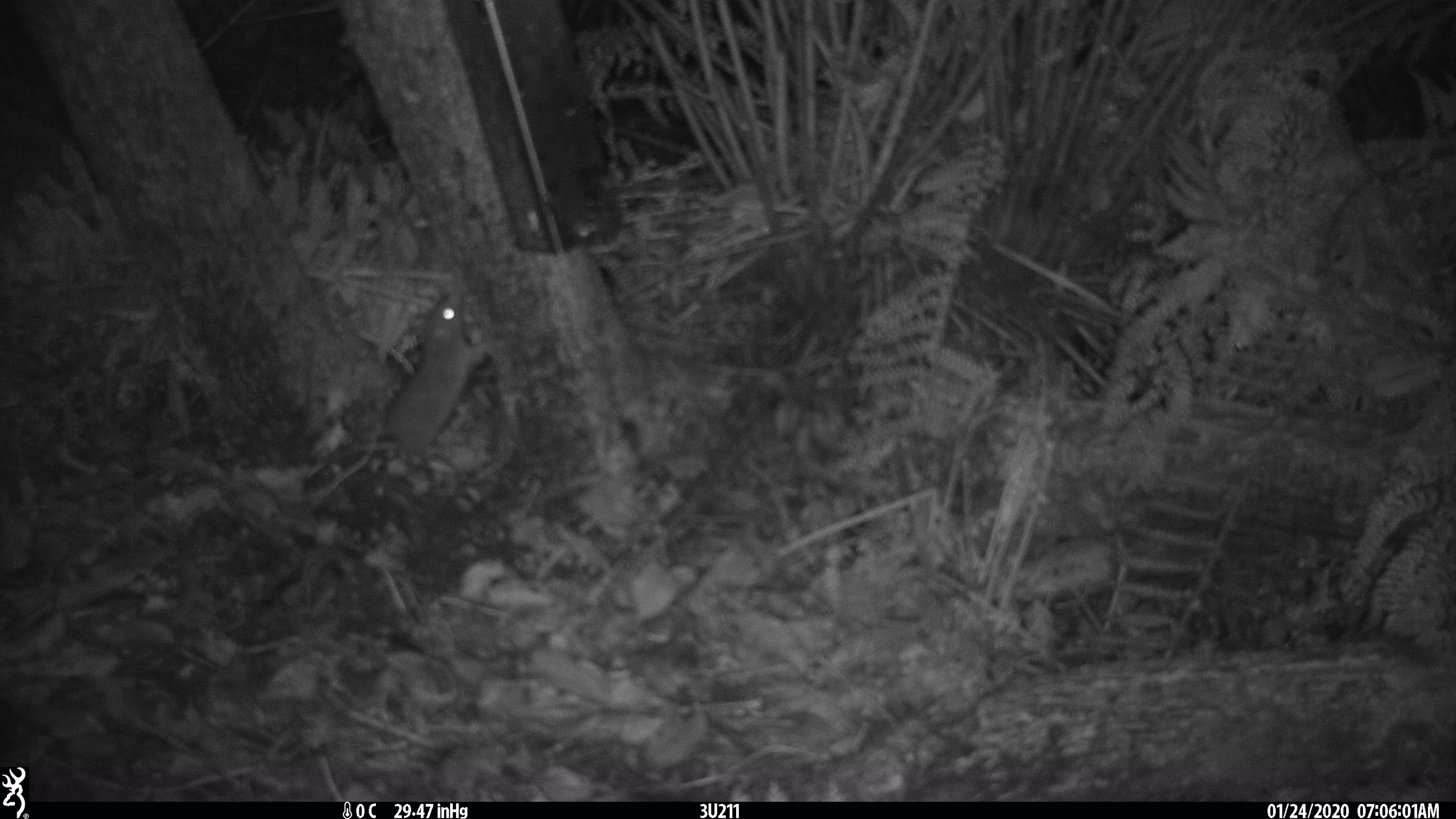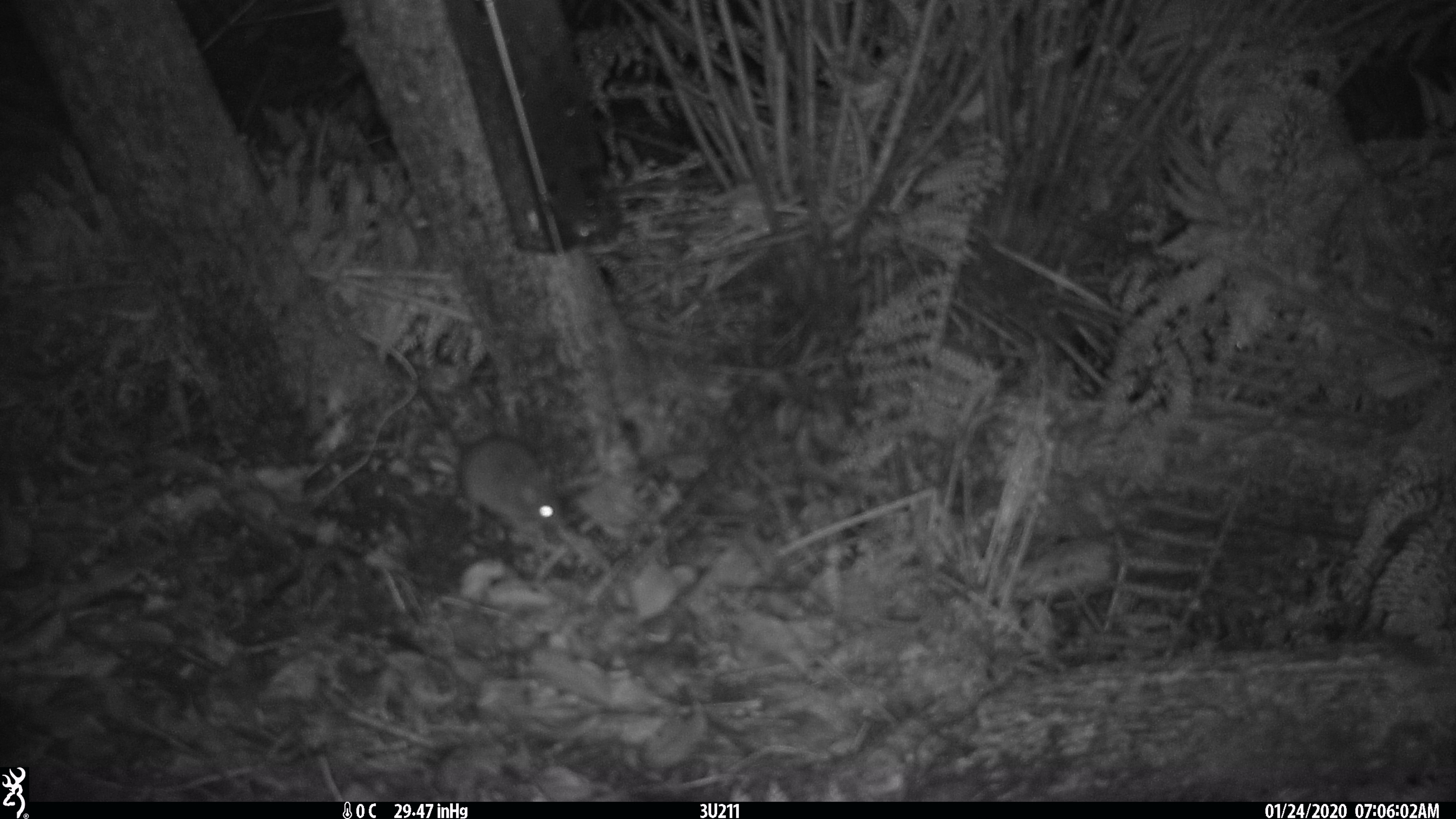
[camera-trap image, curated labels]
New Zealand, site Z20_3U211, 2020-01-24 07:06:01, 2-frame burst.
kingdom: Animalia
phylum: Chordata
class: Mammalia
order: Rodentia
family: Muridae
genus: Rattus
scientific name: Rattus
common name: rat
Rat (Rattus).